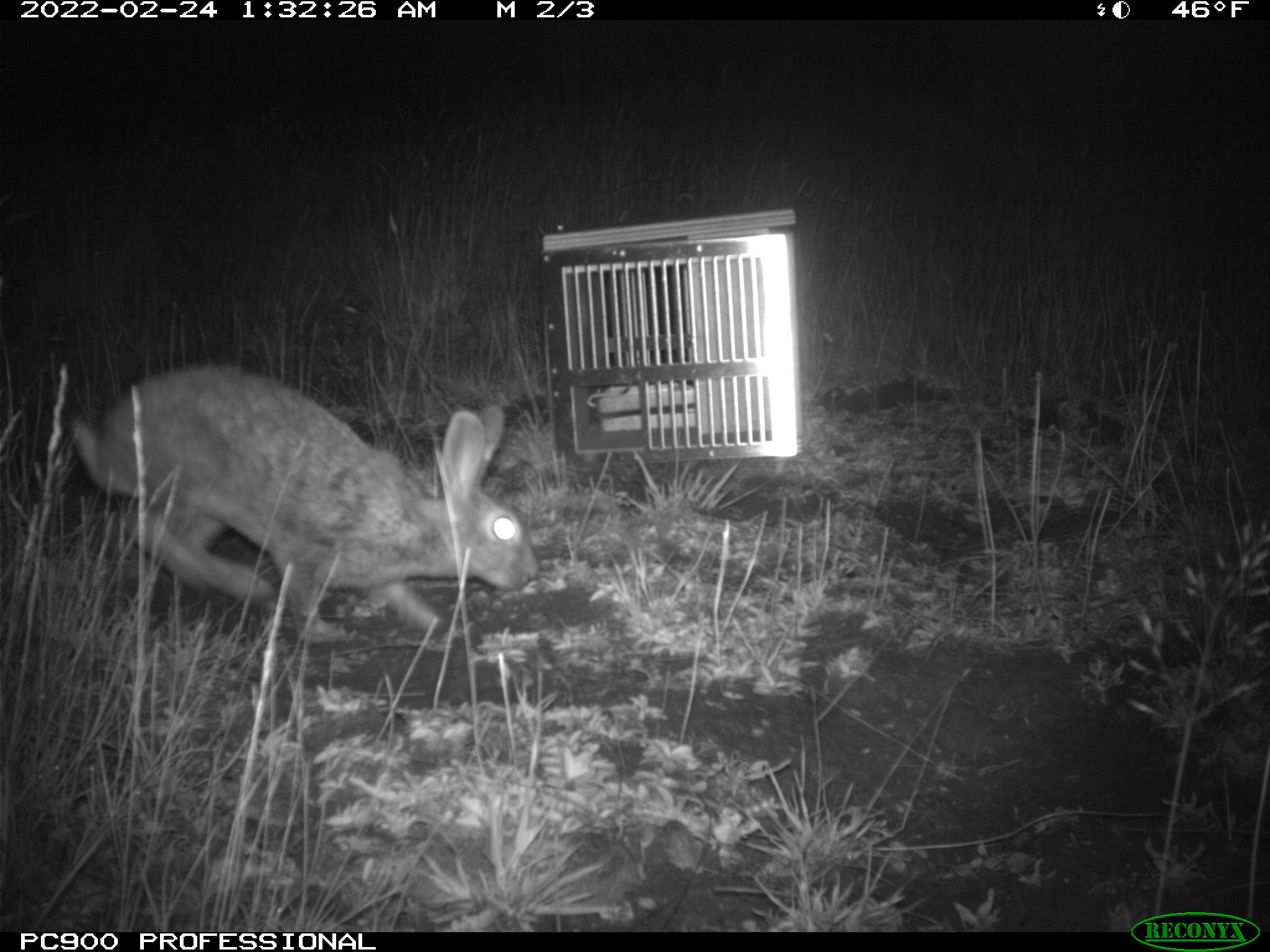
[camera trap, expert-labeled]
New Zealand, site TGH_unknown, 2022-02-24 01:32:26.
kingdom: Animalia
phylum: Chordata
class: Mammalia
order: Lagomorpha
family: Leporidae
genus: Oryctolagus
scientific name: Oryctolagus cuniculus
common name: european rabbit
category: rabbit